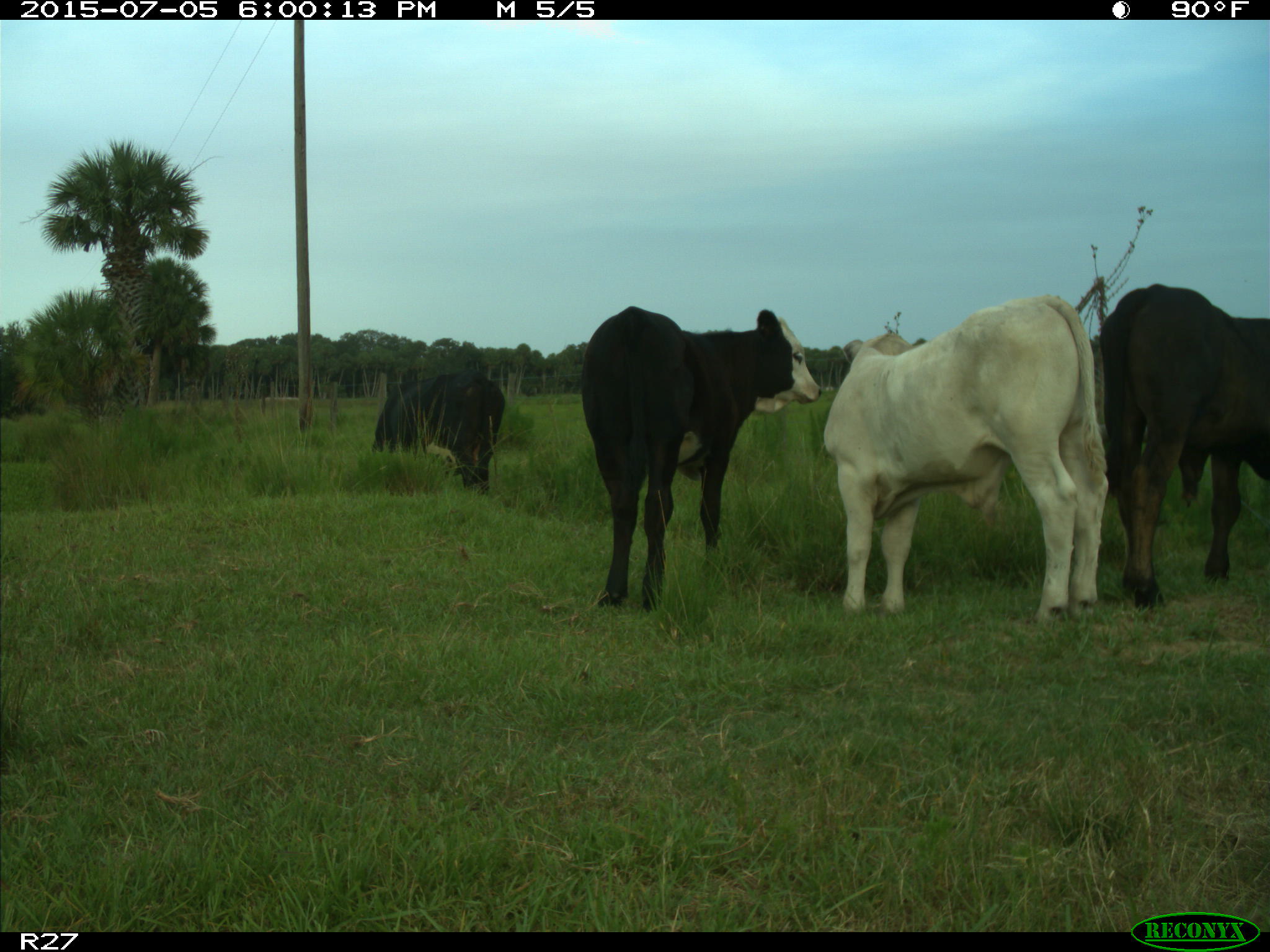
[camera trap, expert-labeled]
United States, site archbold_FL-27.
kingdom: Animalia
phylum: Chordata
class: Mammalia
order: Artiodactyla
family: Bovidae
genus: Bos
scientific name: Bos taurus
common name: domestic cow